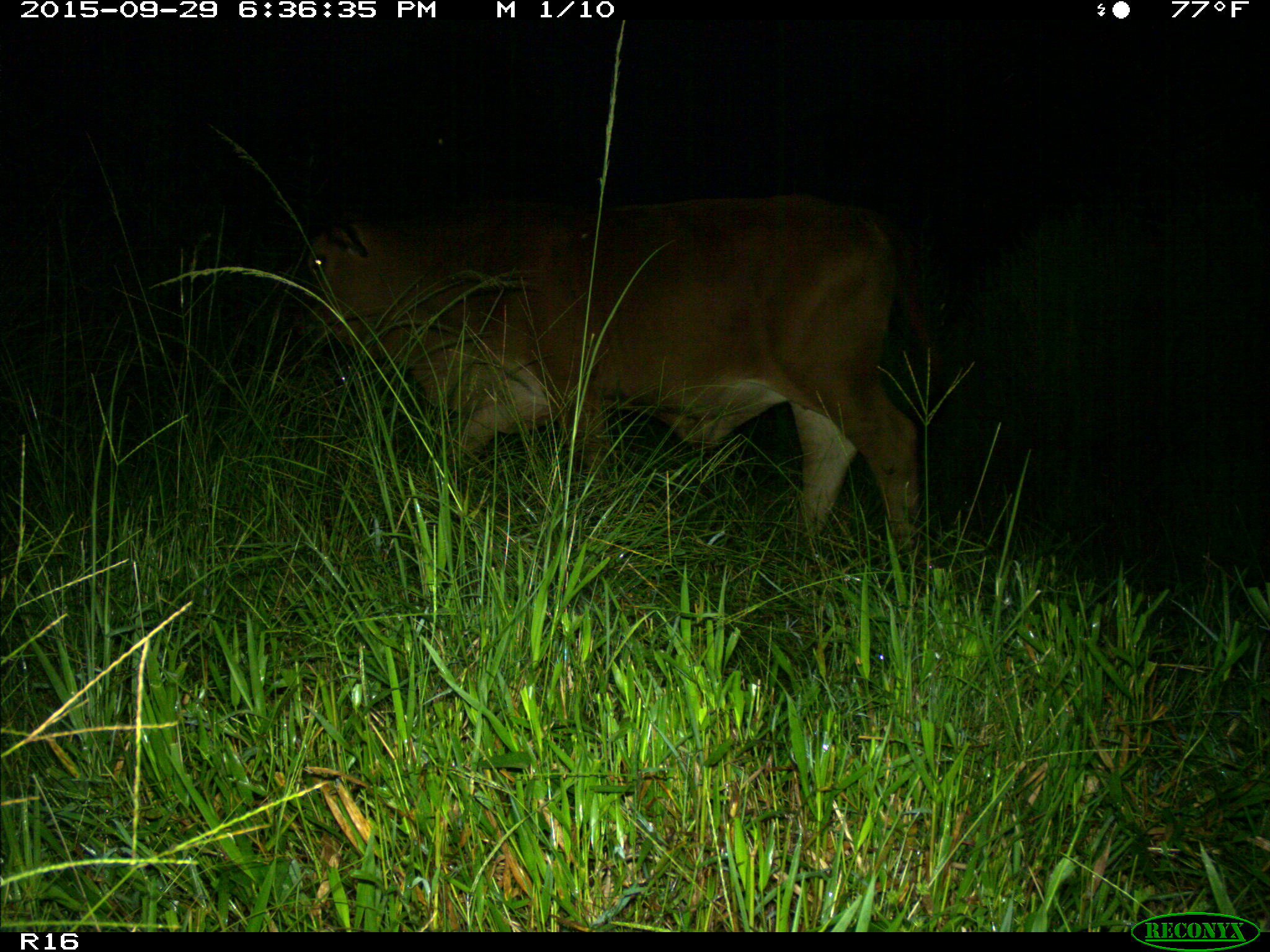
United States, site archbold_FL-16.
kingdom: Animalia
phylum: Chordata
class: Mammalia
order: Artiodactyla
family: Bovidae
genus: Bos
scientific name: Bos taurus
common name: domestic cow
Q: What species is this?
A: Bos taurus (domestic cow).